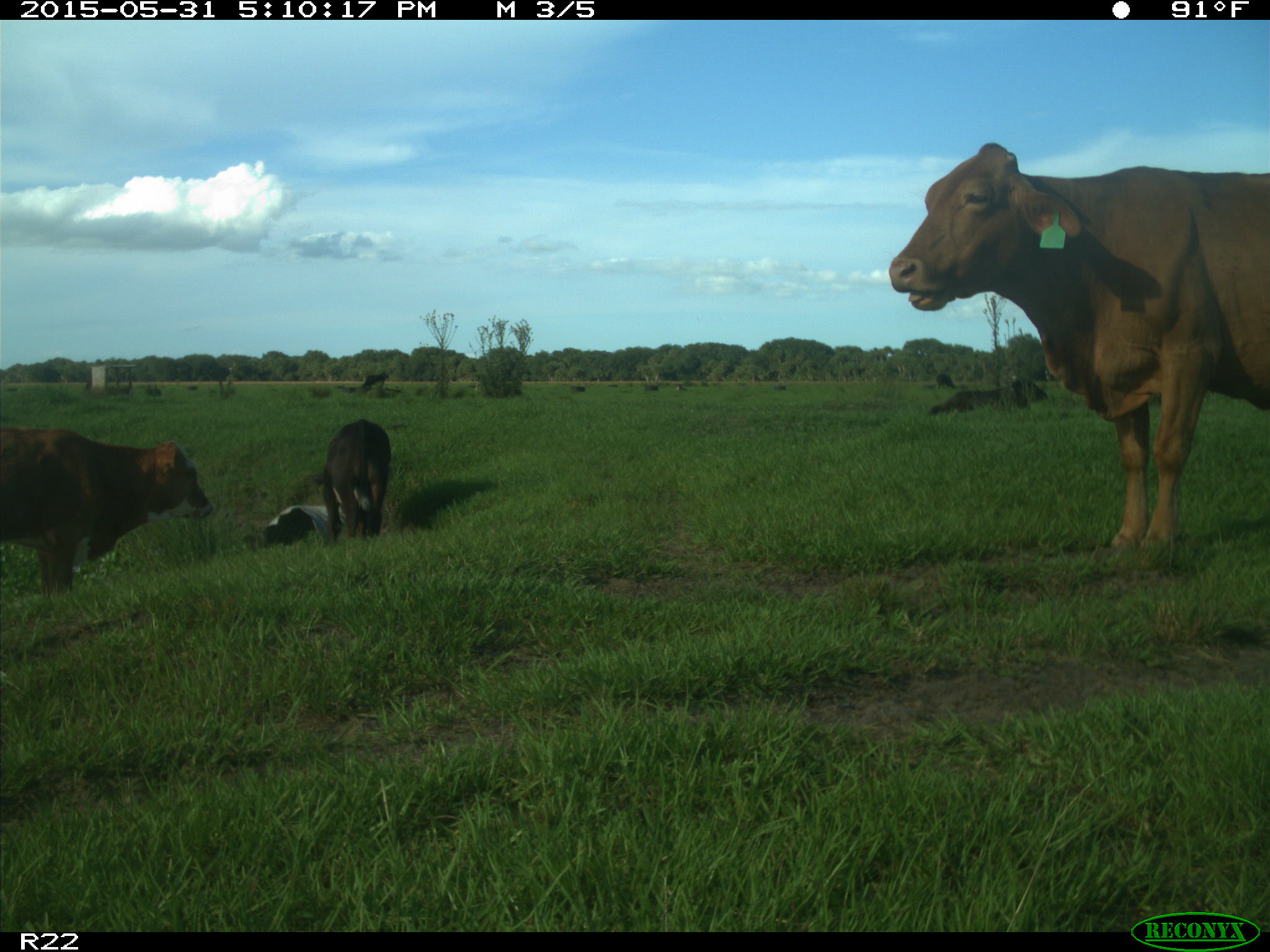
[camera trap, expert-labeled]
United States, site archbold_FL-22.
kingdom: Animalia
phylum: Chordata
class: Mammalia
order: Artiodactyla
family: Bovidae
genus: Bos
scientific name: Bos taurus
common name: domestic cow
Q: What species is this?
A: Bos taurus (domestic cow).